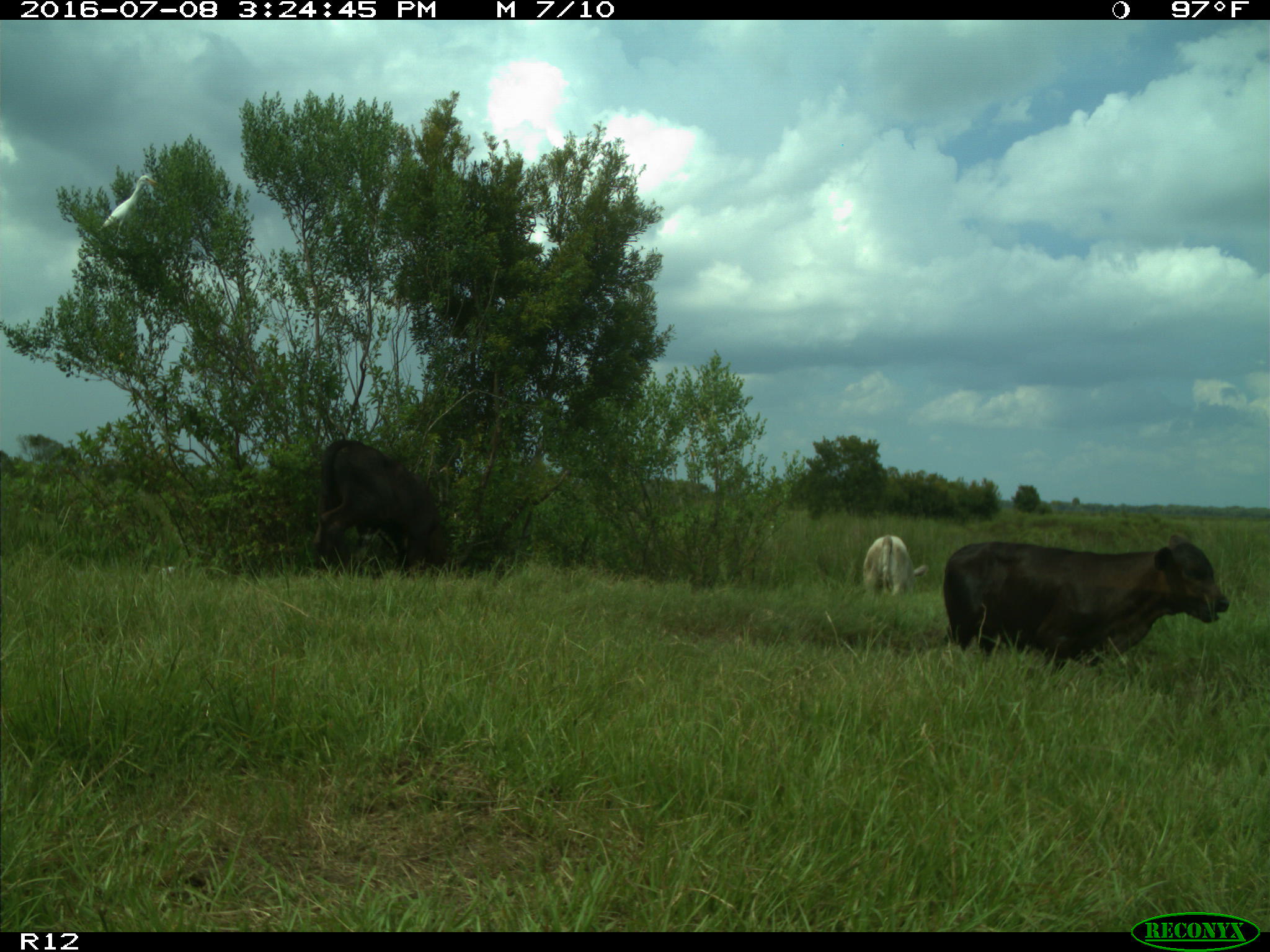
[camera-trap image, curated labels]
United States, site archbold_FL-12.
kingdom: Animalia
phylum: Chordata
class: Mammalia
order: Artiodactyla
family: Bovidae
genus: Bos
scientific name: Bos taurus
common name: domestic cow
Bos taurus (domestic cow).